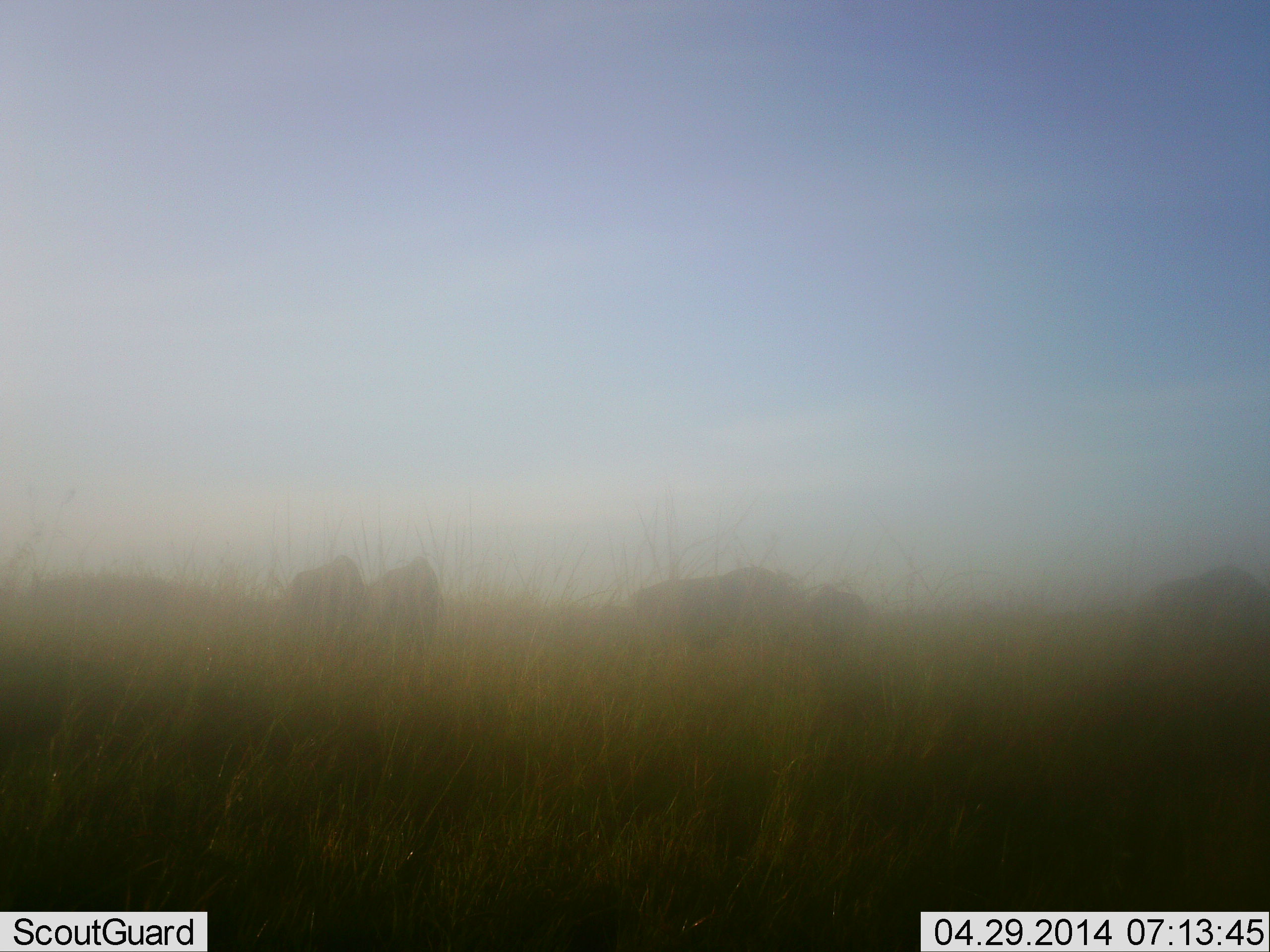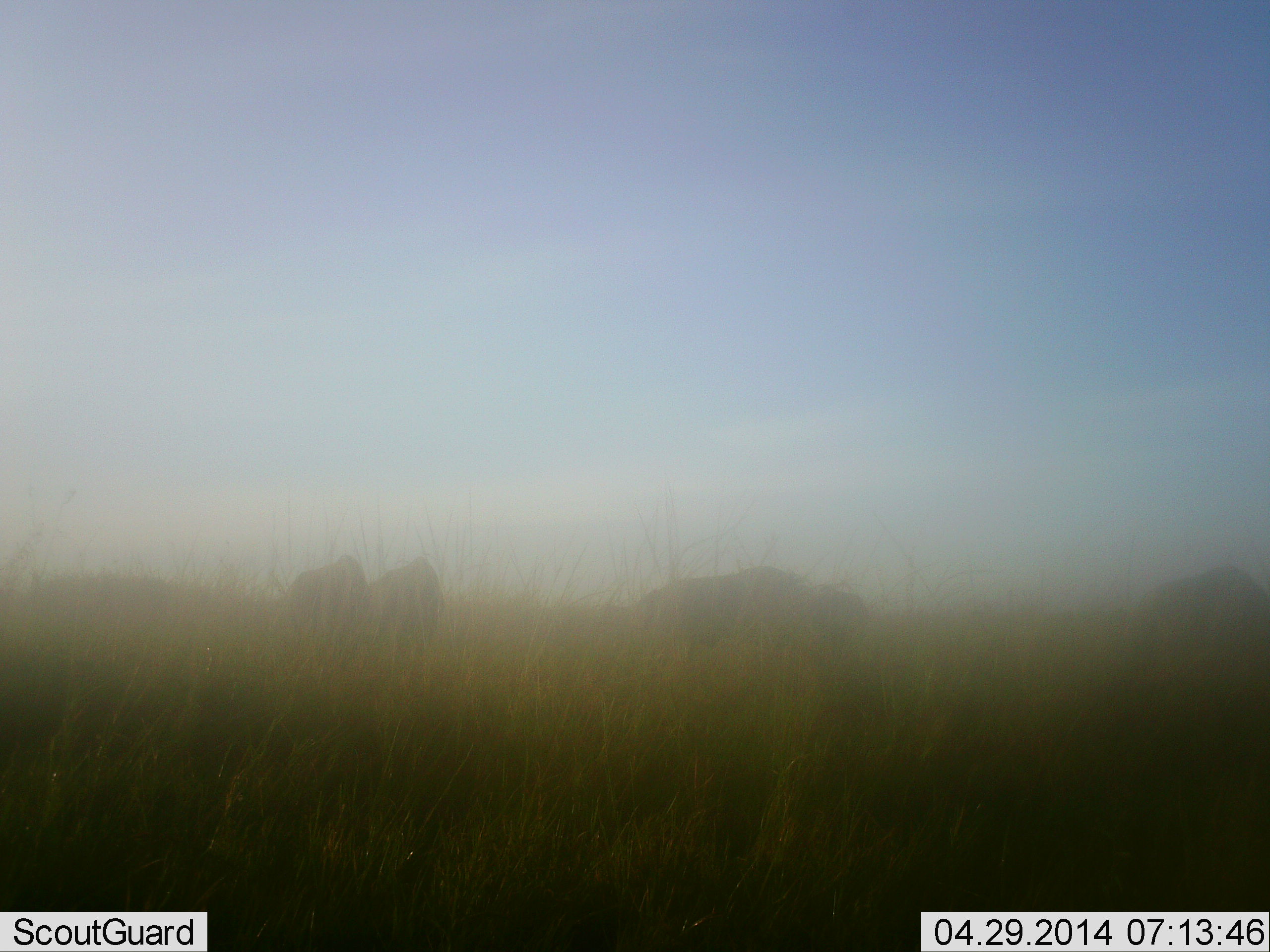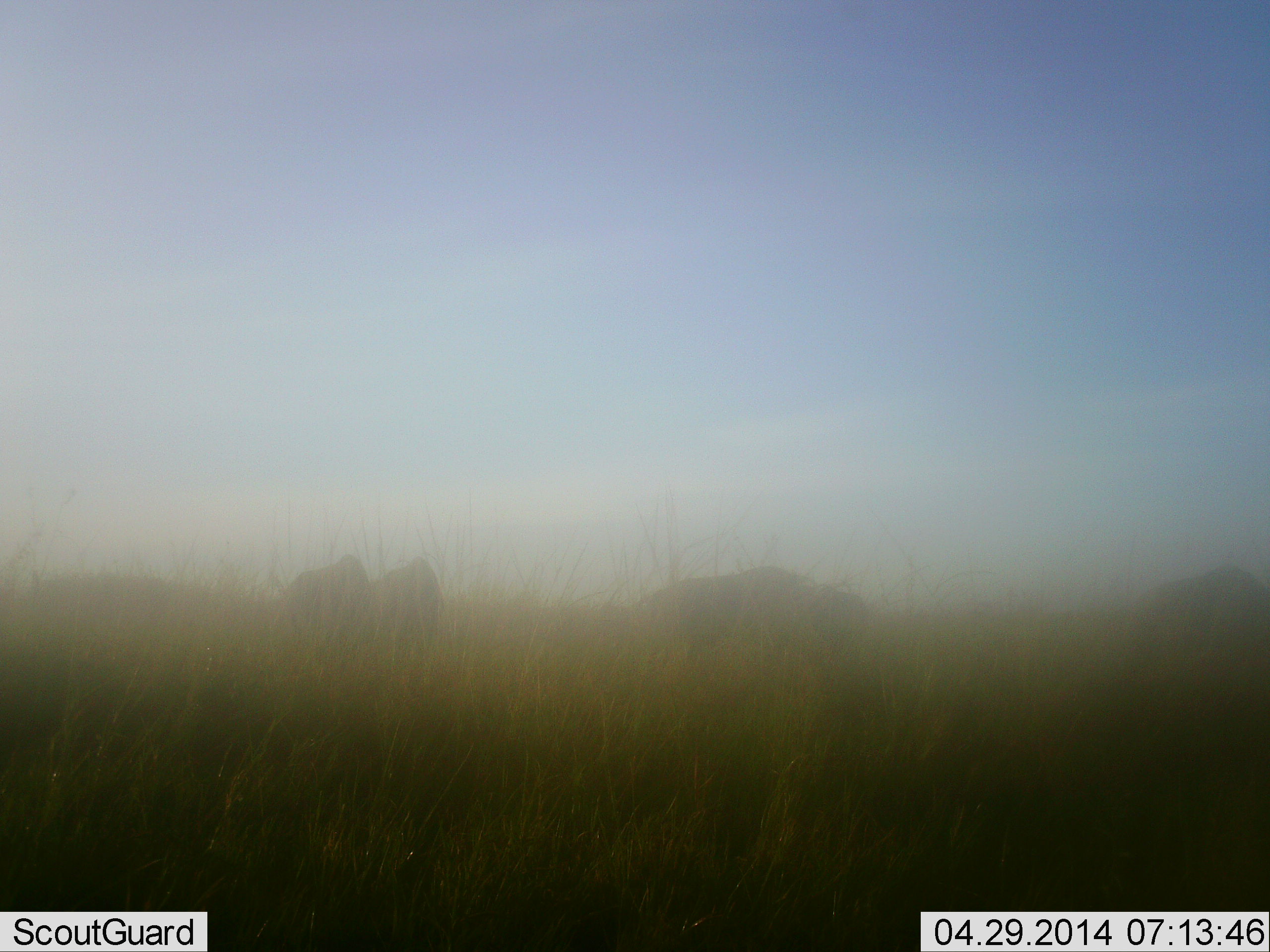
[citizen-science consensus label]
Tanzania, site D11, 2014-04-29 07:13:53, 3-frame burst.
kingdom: Animalia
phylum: Chordata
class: Mammalia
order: Artiodactyla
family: Bovidae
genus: Connochaetes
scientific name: Connochaetes taurinus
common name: blue wildebeest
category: wildebeest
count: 5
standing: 30%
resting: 20%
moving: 10%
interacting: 0%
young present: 0%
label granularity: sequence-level